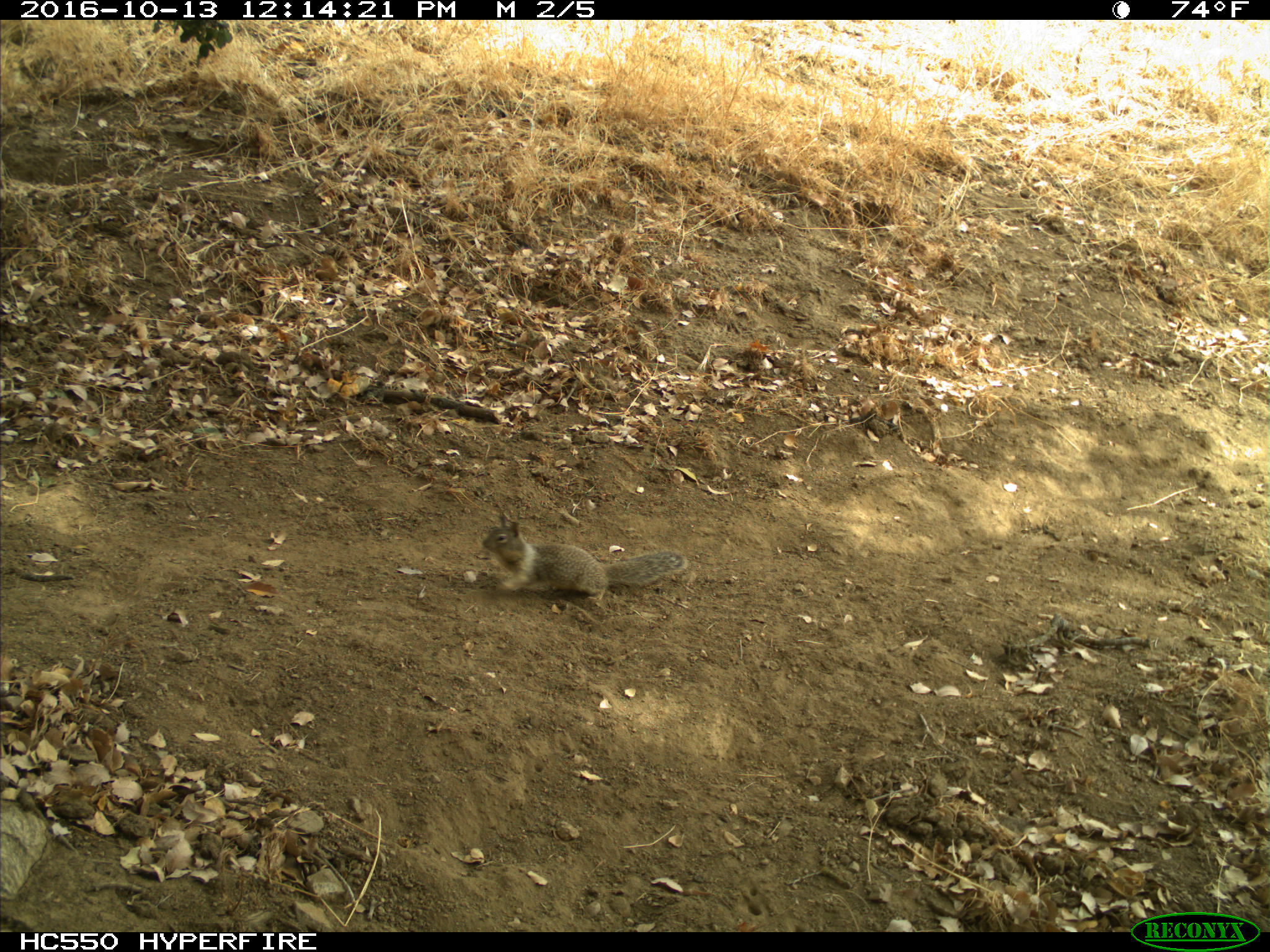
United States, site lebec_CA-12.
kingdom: Animalia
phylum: Chordata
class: Mammalia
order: Rodentia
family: Sciuridae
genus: Otospermophilus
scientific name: Otospermophilus beecheyi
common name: california ground squirrel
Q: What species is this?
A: Otospermophilus beecheyi (california ground squirrel).